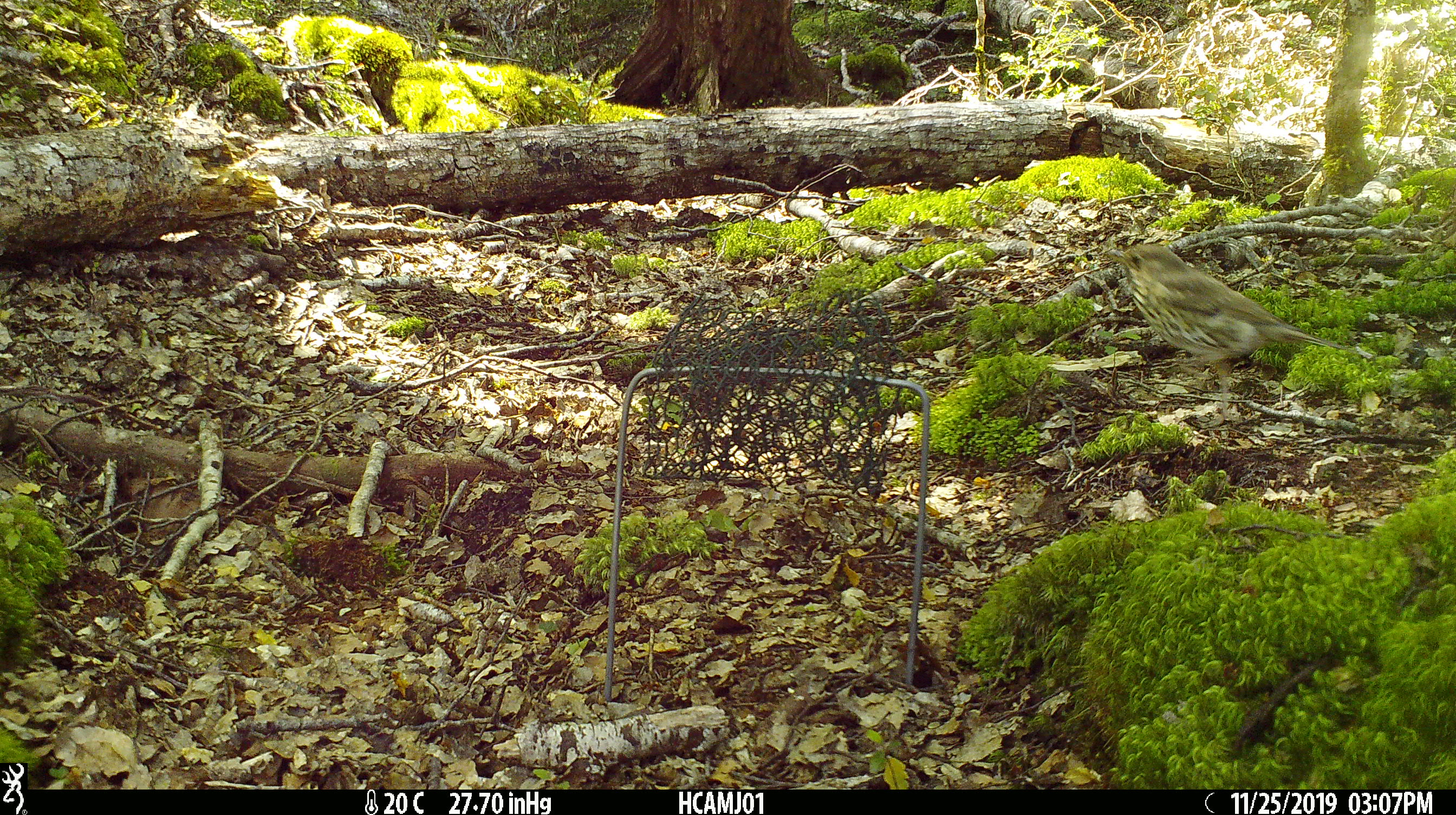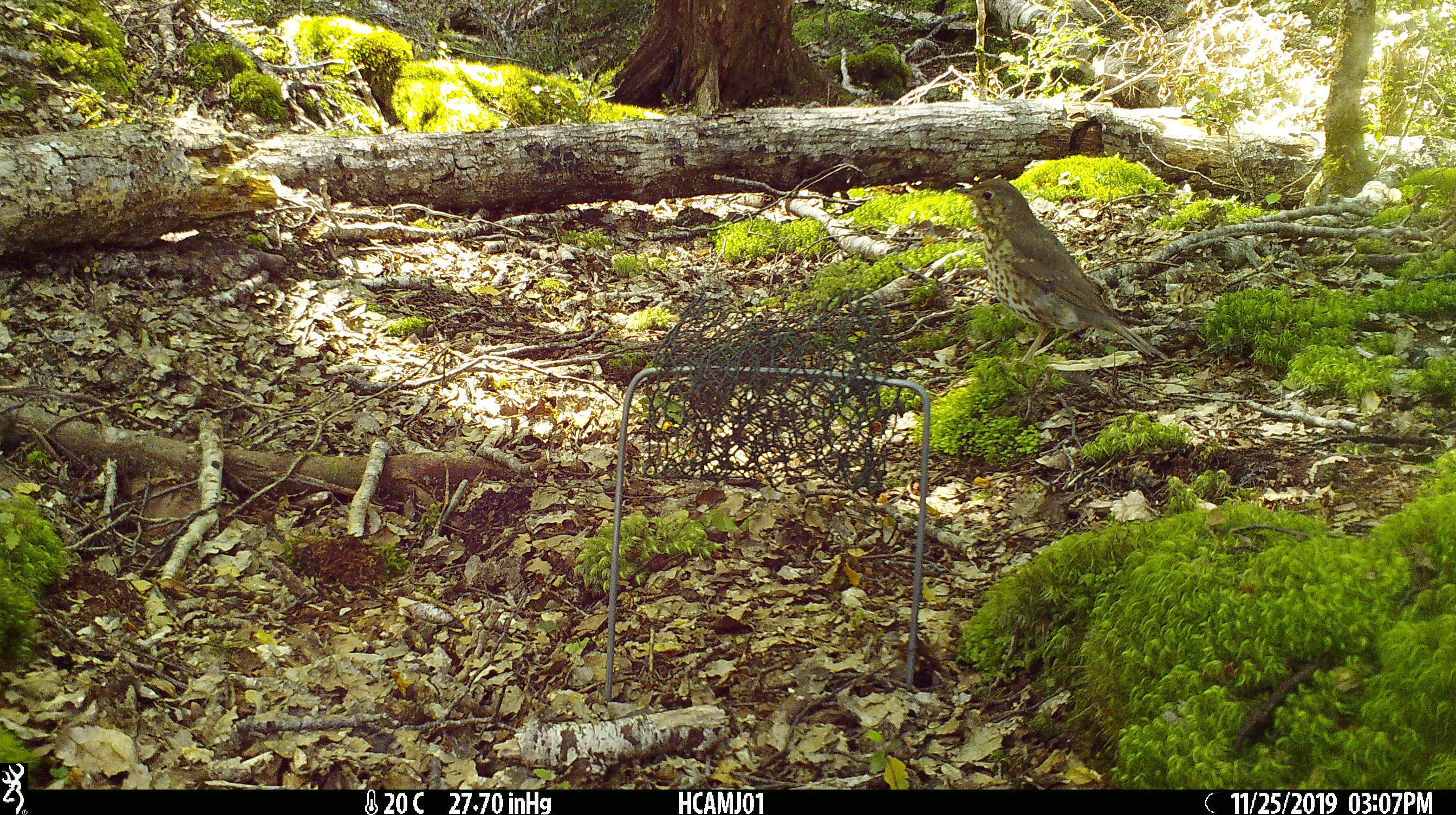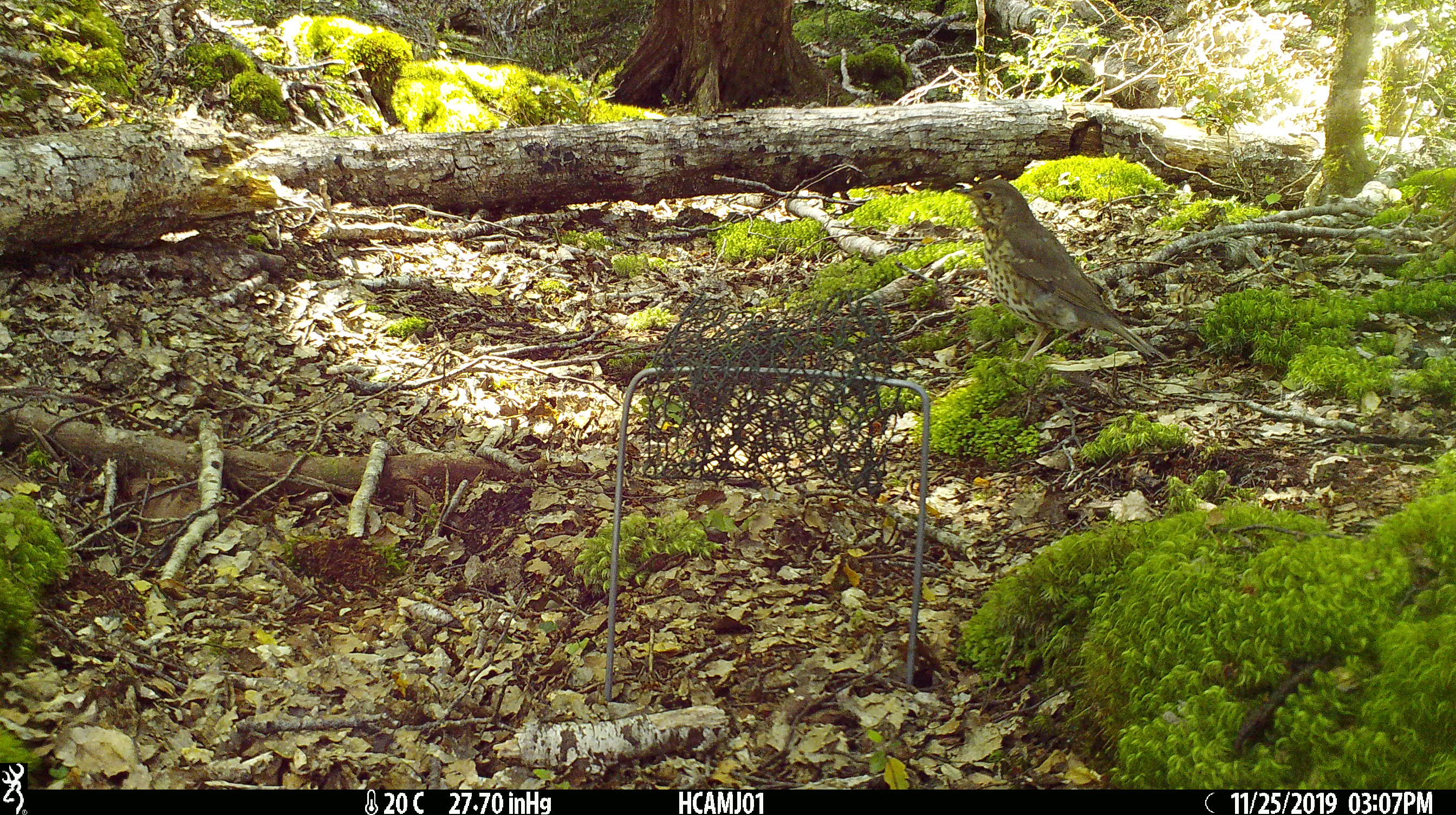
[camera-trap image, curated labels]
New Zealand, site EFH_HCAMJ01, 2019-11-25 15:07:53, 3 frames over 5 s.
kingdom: Animalia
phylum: Chordata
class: Aves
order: Passeriformes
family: Turdidae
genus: Turdus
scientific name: Turdus philomelos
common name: song thrush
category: thrush